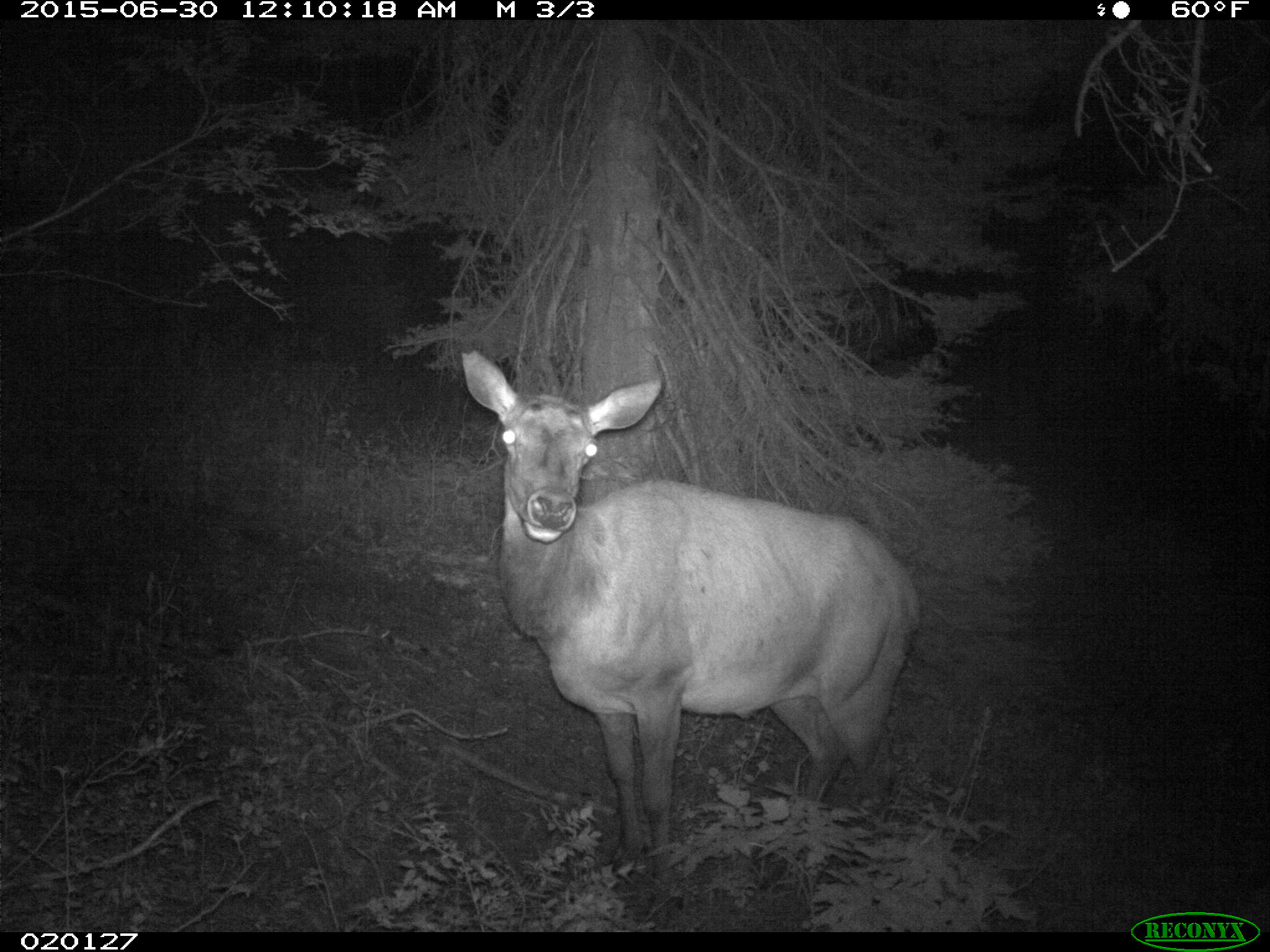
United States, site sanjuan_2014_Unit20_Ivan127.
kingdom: Animalia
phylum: Chordata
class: Mammalia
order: Artiodactyla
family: Cervidae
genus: Cervus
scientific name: Cervus elaphus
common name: red deer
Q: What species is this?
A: Cervus elaphus (red deer).